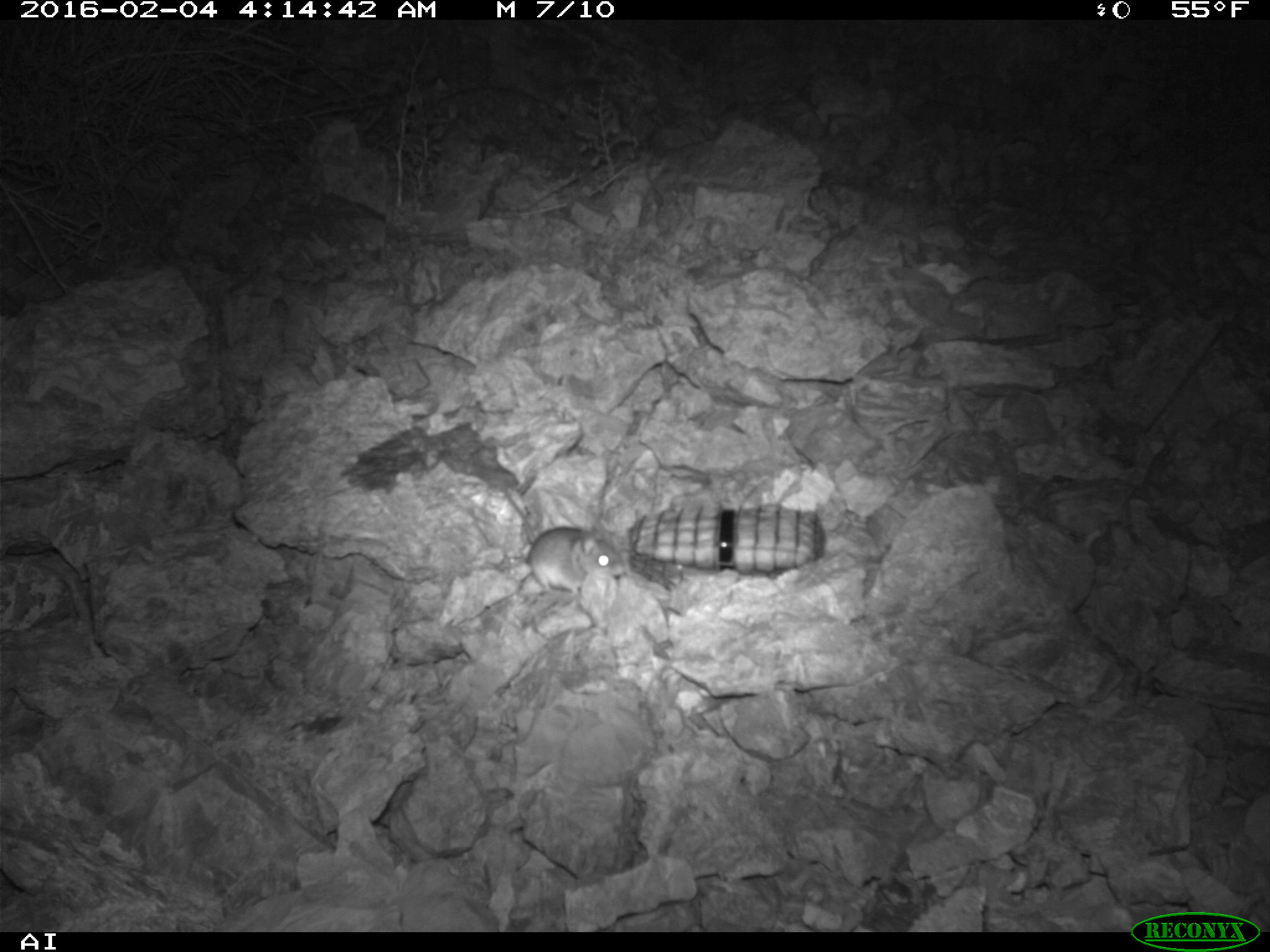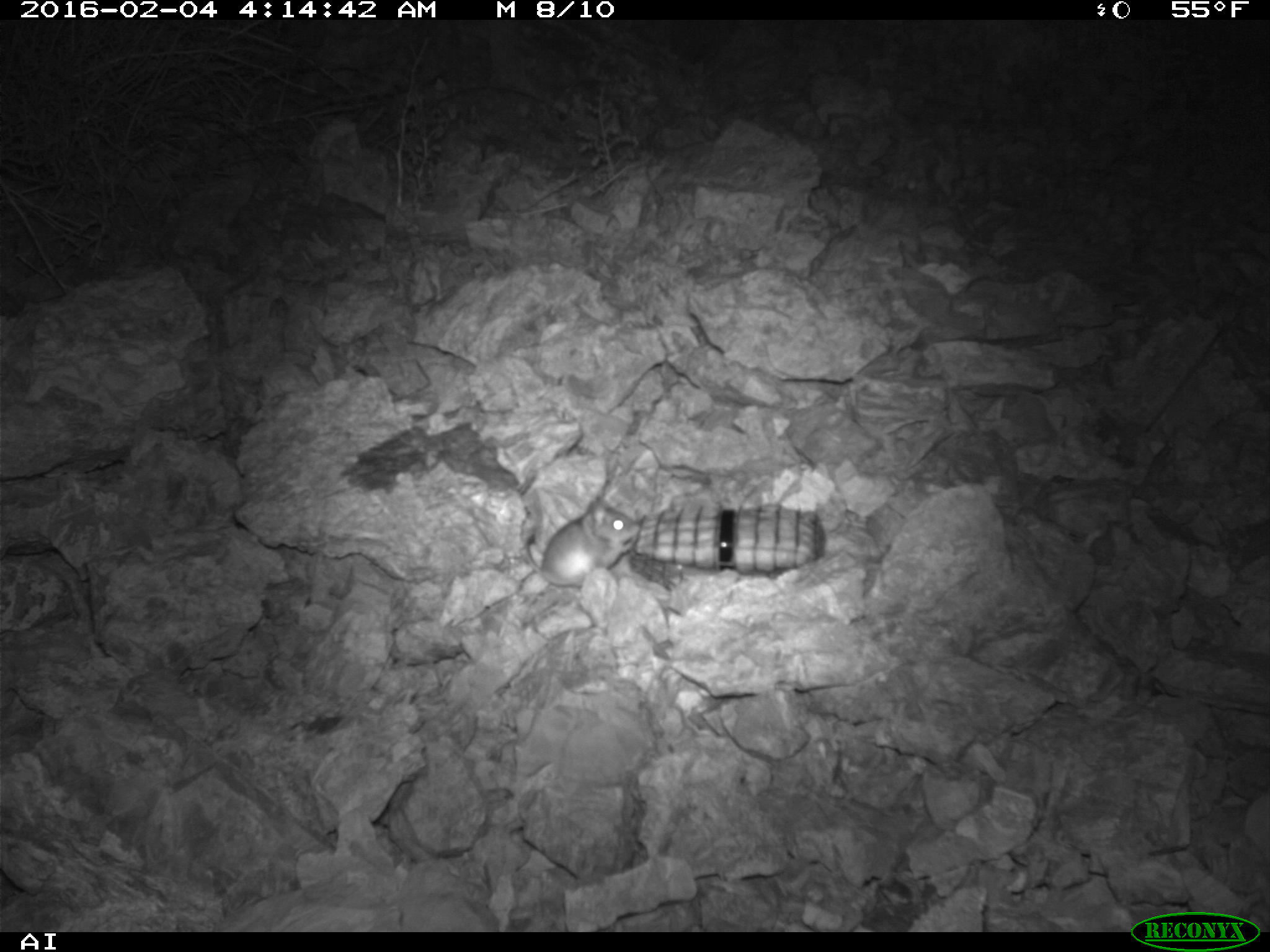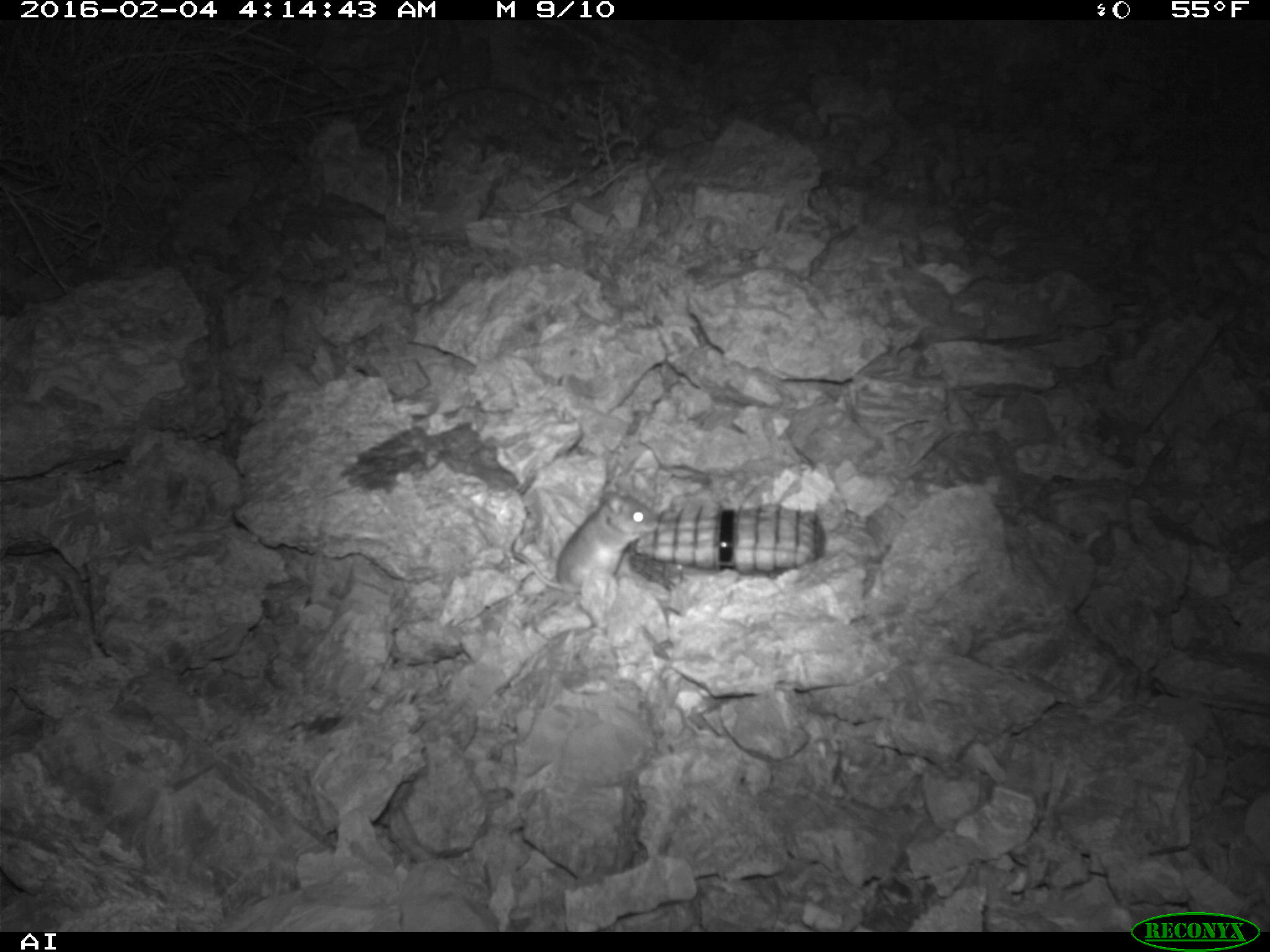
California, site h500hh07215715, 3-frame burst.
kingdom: Animalia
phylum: Chordata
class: Mammalia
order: Rodentia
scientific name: Rodentia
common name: rodent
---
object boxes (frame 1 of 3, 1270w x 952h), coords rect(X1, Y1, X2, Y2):
rodent: rect(511, 497, 626, 599)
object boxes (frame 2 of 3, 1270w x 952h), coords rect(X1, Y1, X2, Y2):
rodent: rect(522, 496, 642, 587)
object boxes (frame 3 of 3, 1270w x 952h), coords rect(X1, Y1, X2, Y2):
rodent: rect(510, 485, 659, 593)